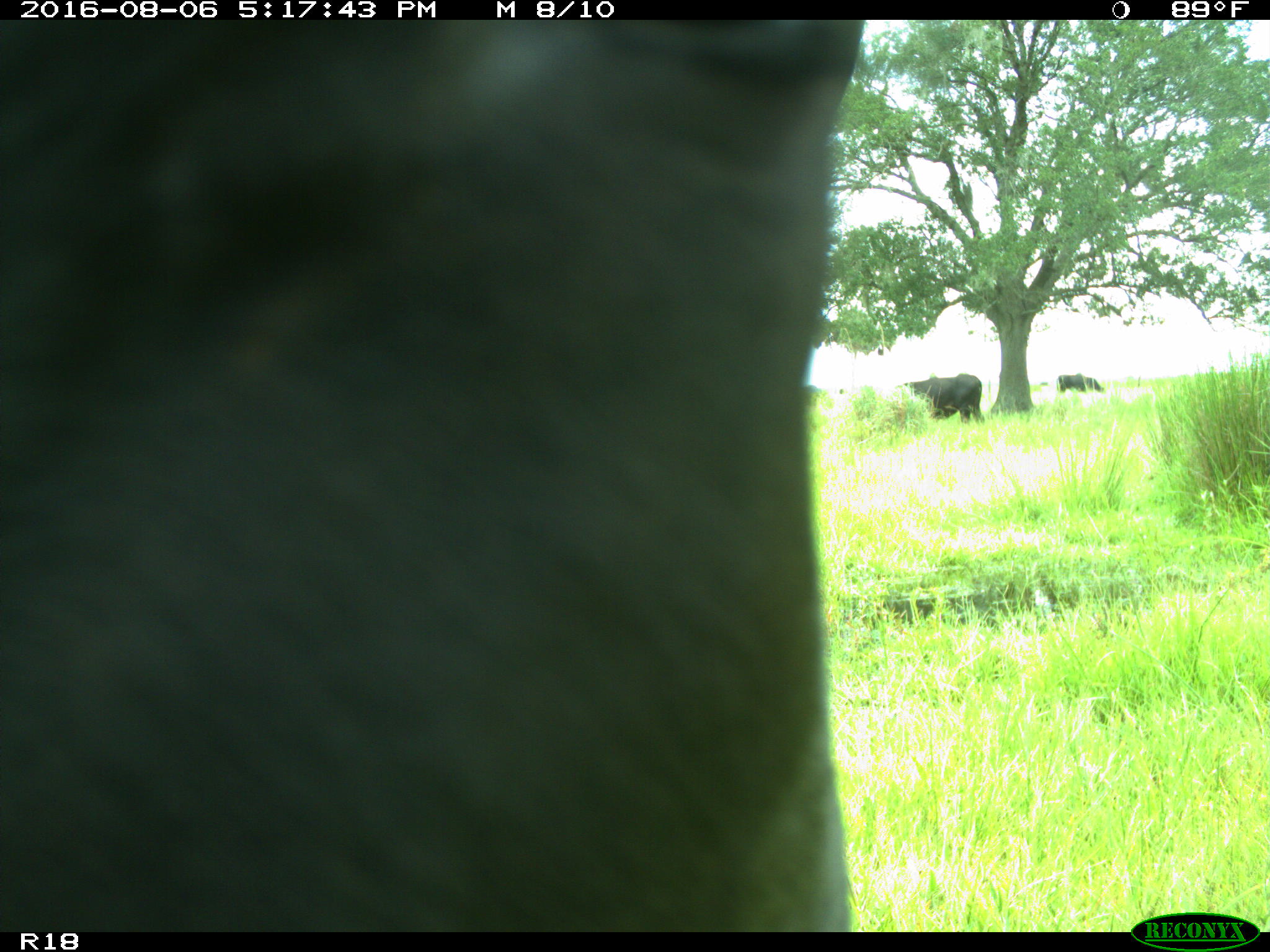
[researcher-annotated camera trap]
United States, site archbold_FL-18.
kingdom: Animalia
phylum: Chordata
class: Mammalia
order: Artiodactyla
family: Bovidae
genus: Bos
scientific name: Bos taurus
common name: domestic cow